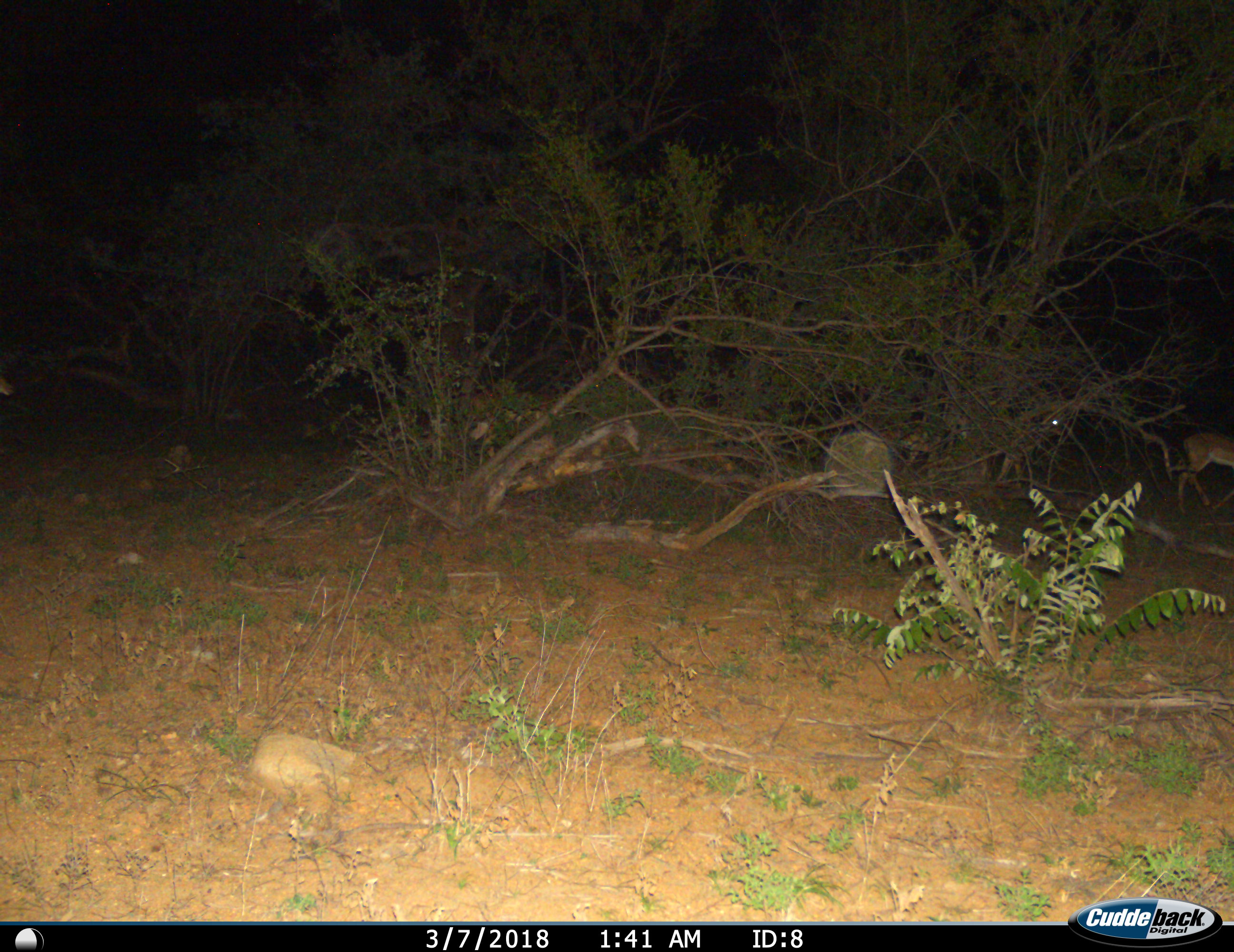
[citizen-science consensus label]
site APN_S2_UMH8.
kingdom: Animalia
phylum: Chordata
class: Mammalia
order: Artiodactyla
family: Bovidae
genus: Aepyceros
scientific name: Aepyceros melampus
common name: impala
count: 2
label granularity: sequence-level